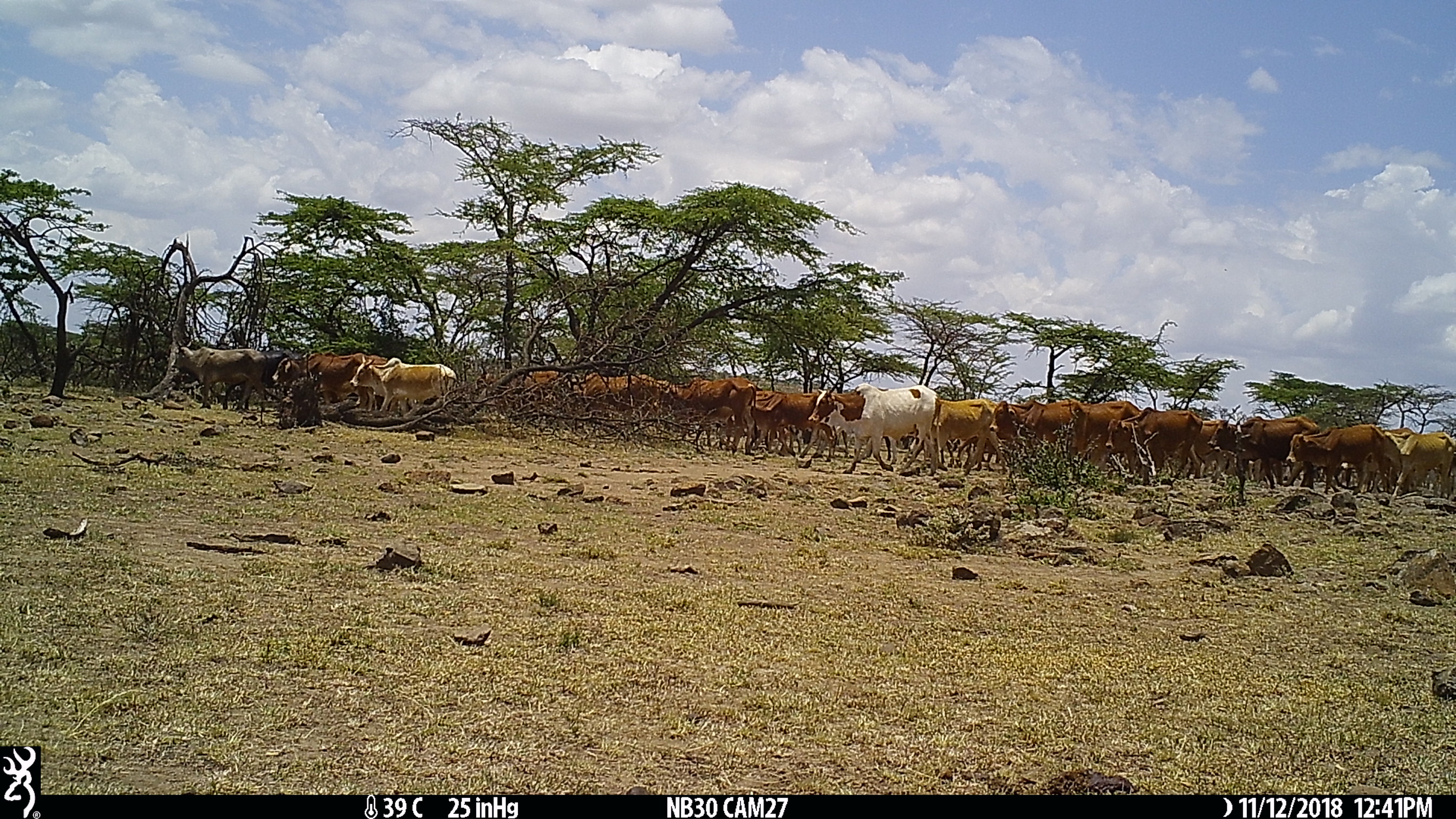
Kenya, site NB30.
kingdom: Animalia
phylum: Chordata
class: Mammalia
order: Artiodactyla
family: Bovidae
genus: Bos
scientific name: Bos taurus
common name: cattle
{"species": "cattle (Bos taurus)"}